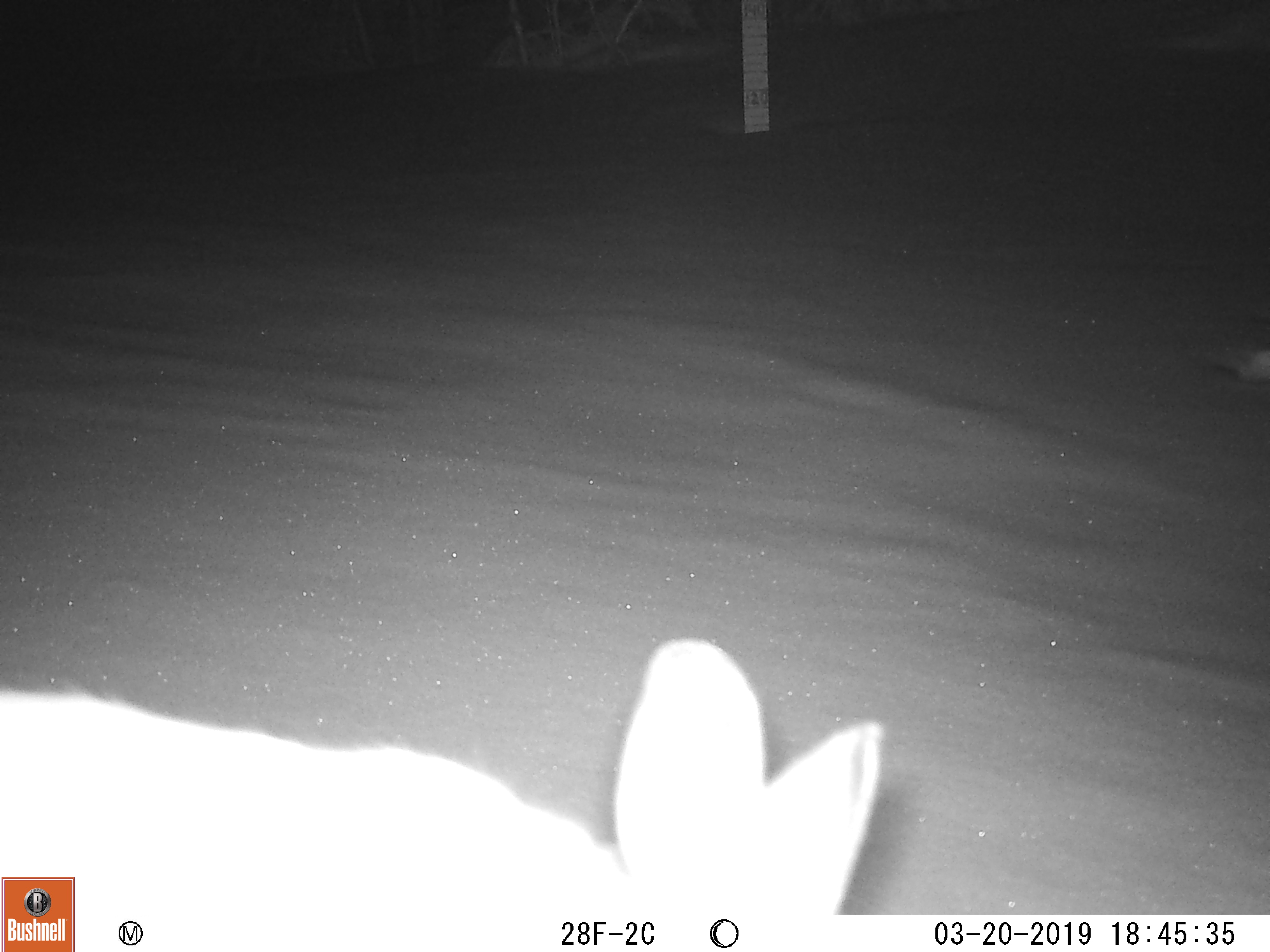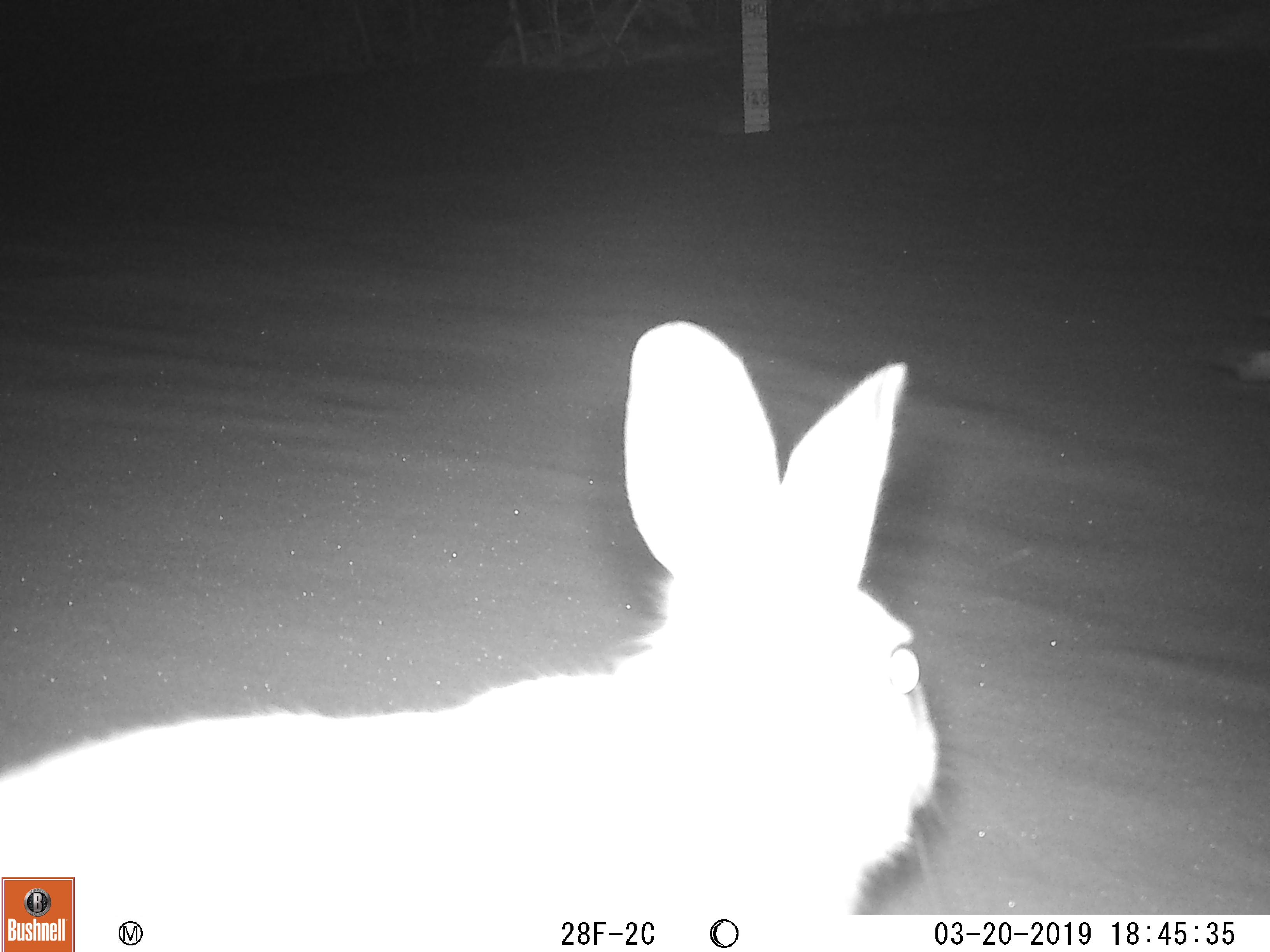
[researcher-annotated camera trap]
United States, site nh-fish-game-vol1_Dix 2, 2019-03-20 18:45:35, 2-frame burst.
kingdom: Animalia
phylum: Chordata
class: Mammalia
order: Lagomorpha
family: Leporidae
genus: Lepus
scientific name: Lepus americanus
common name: snowshoe hare